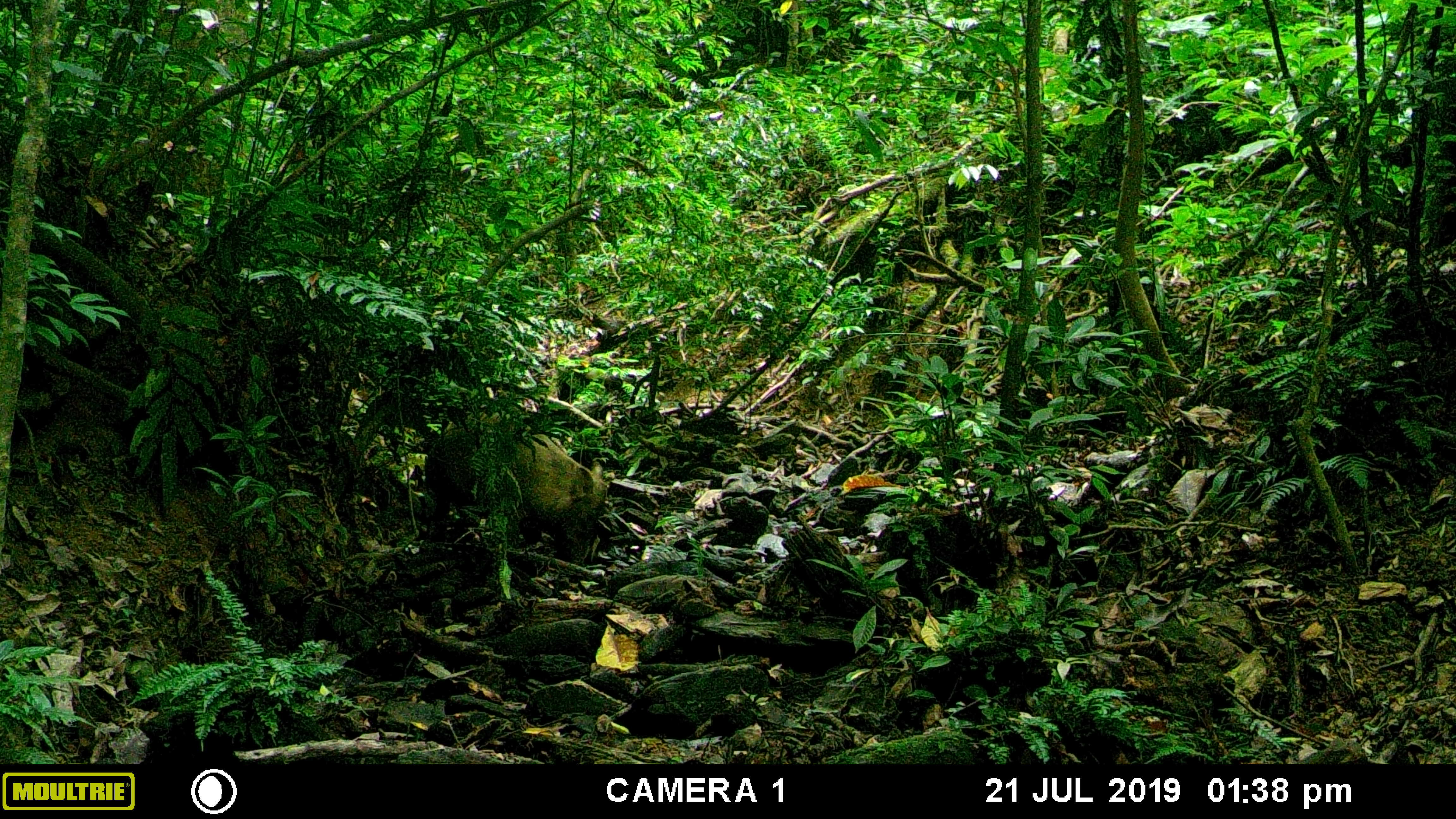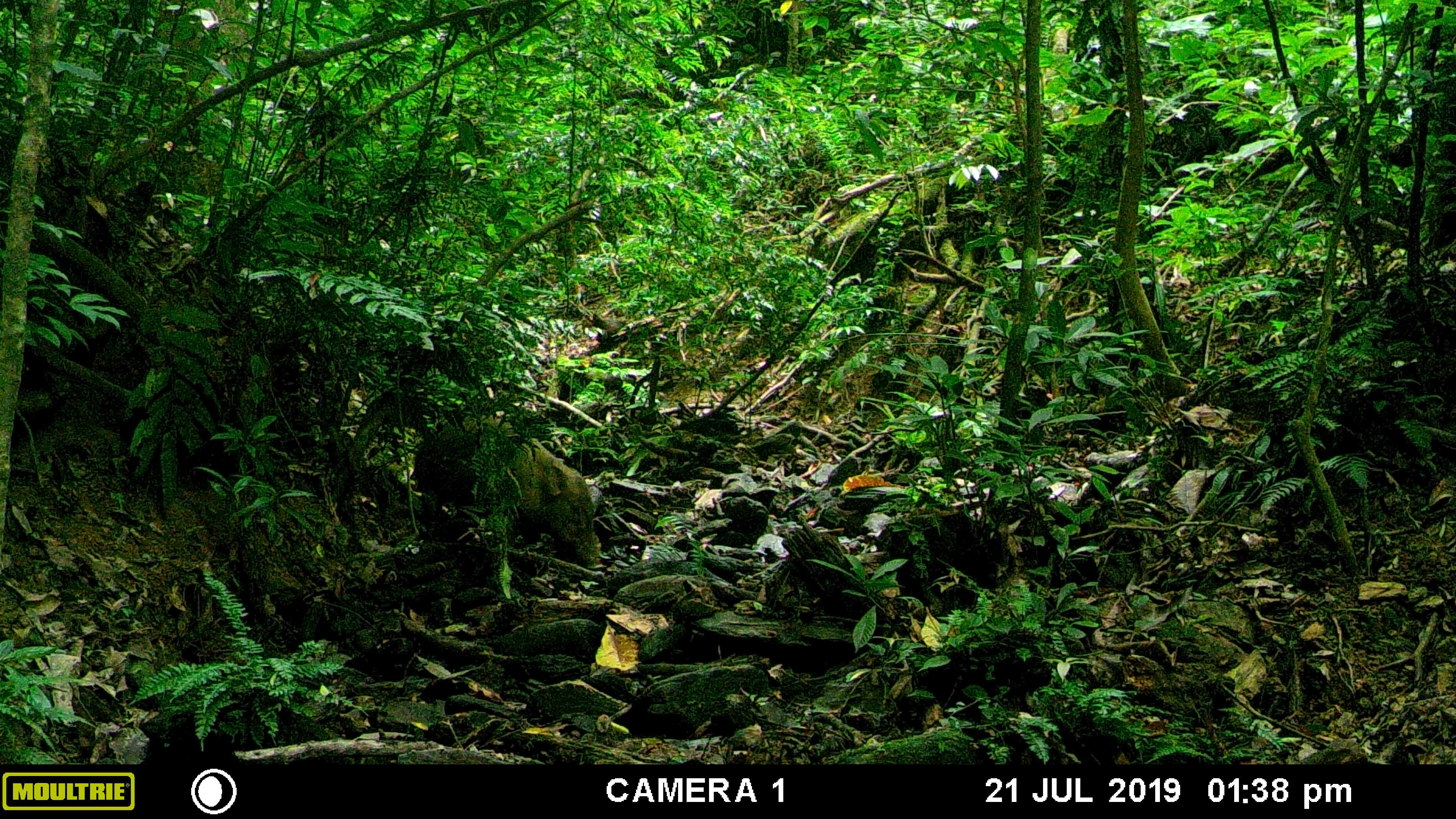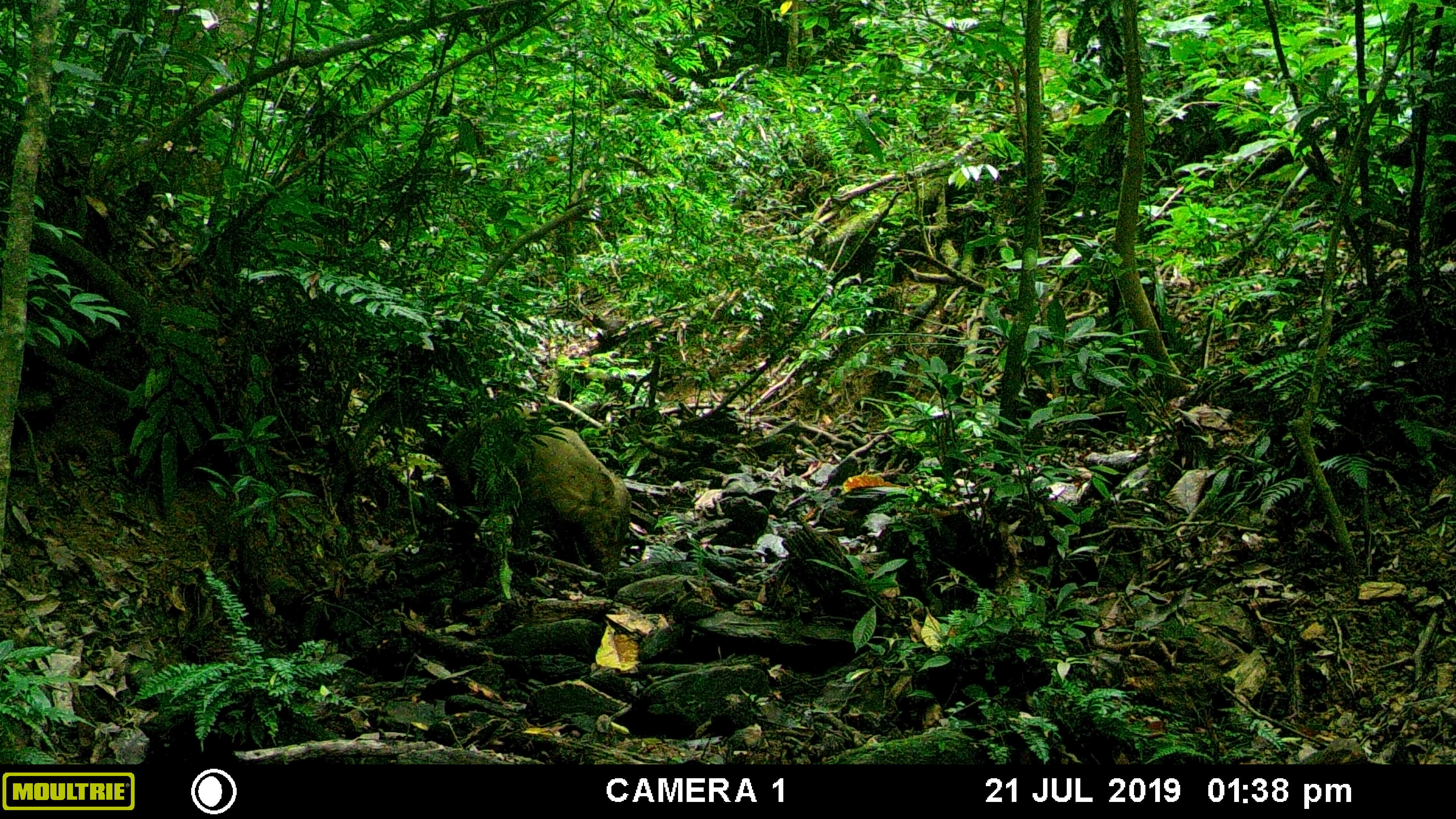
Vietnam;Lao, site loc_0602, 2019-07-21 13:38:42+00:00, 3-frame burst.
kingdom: Animalia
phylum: Chordata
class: Mammalia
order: Artiodactyla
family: Suidae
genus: Sus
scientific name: Sus scrofa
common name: eurasian wild pig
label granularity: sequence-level